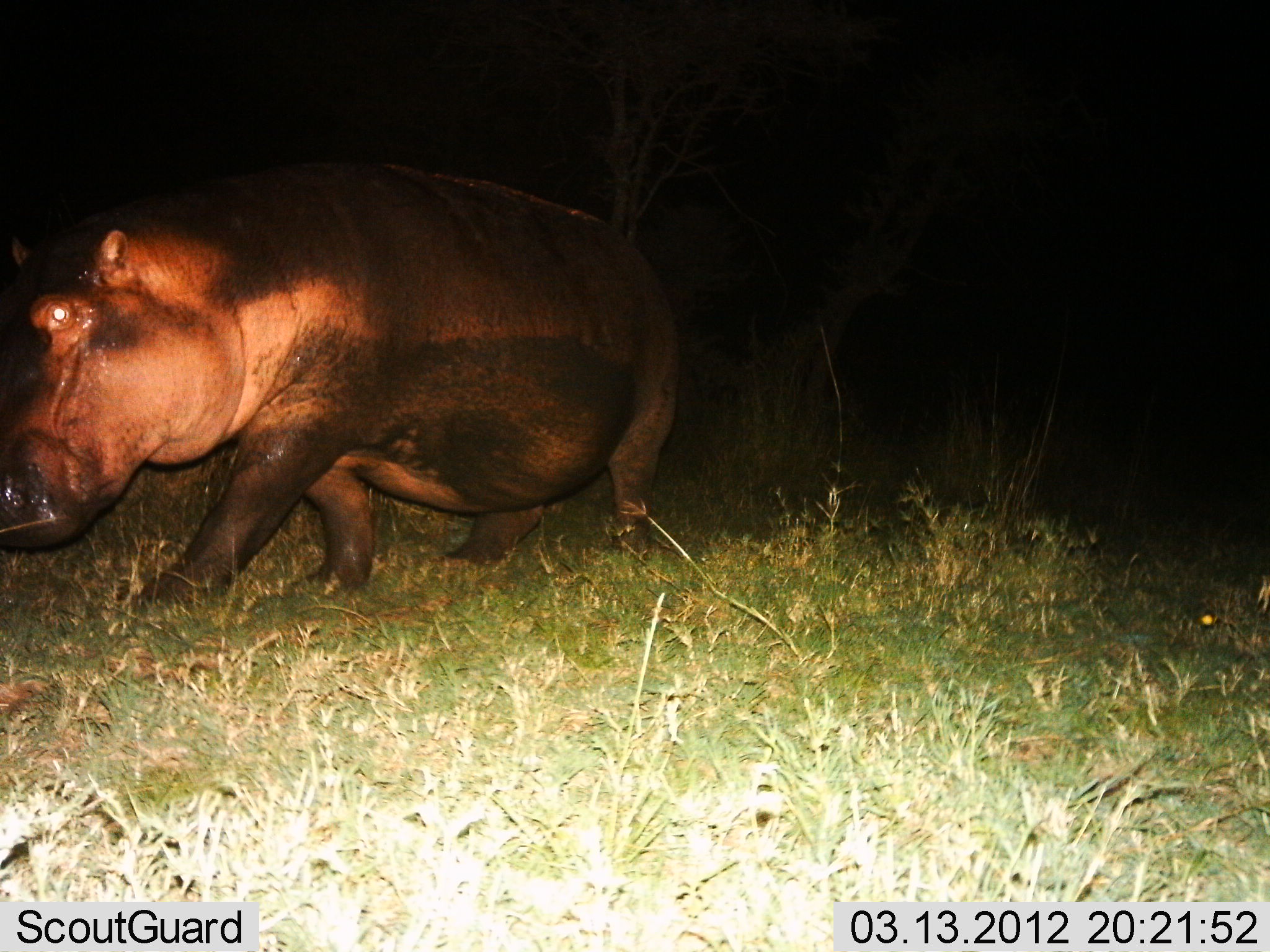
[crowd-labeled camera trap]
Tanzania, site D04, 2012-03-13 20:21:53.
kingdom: Animalia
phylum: Chordata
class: Mammalia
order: Artiodactyla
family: Hippopotamidae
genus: Hippopotamus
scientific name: Hippopotamus amphibius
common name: hippopotamus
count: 1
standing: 0%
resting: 0%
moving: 100%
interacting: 0%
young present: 0%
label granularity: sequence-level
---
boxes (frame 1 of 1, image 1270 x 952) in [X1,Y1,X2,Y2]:
animal: [2,165,683,618]